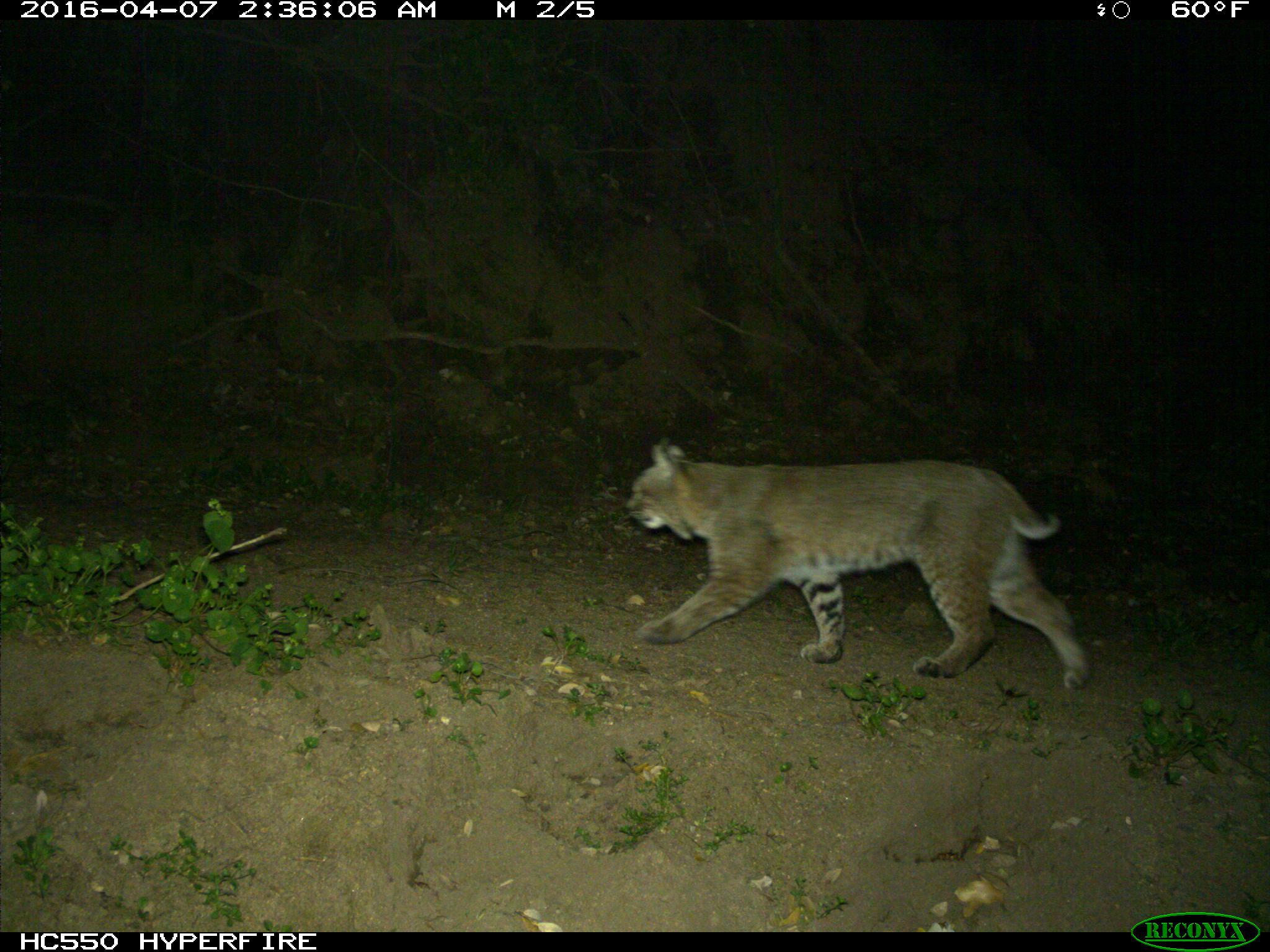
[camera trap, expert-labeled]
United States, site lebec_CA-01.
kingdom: Animalia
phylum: Chordata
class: Mammalia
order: Carnivora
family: Felidae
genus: Lynx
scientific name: Lynx rufus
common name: bobcat